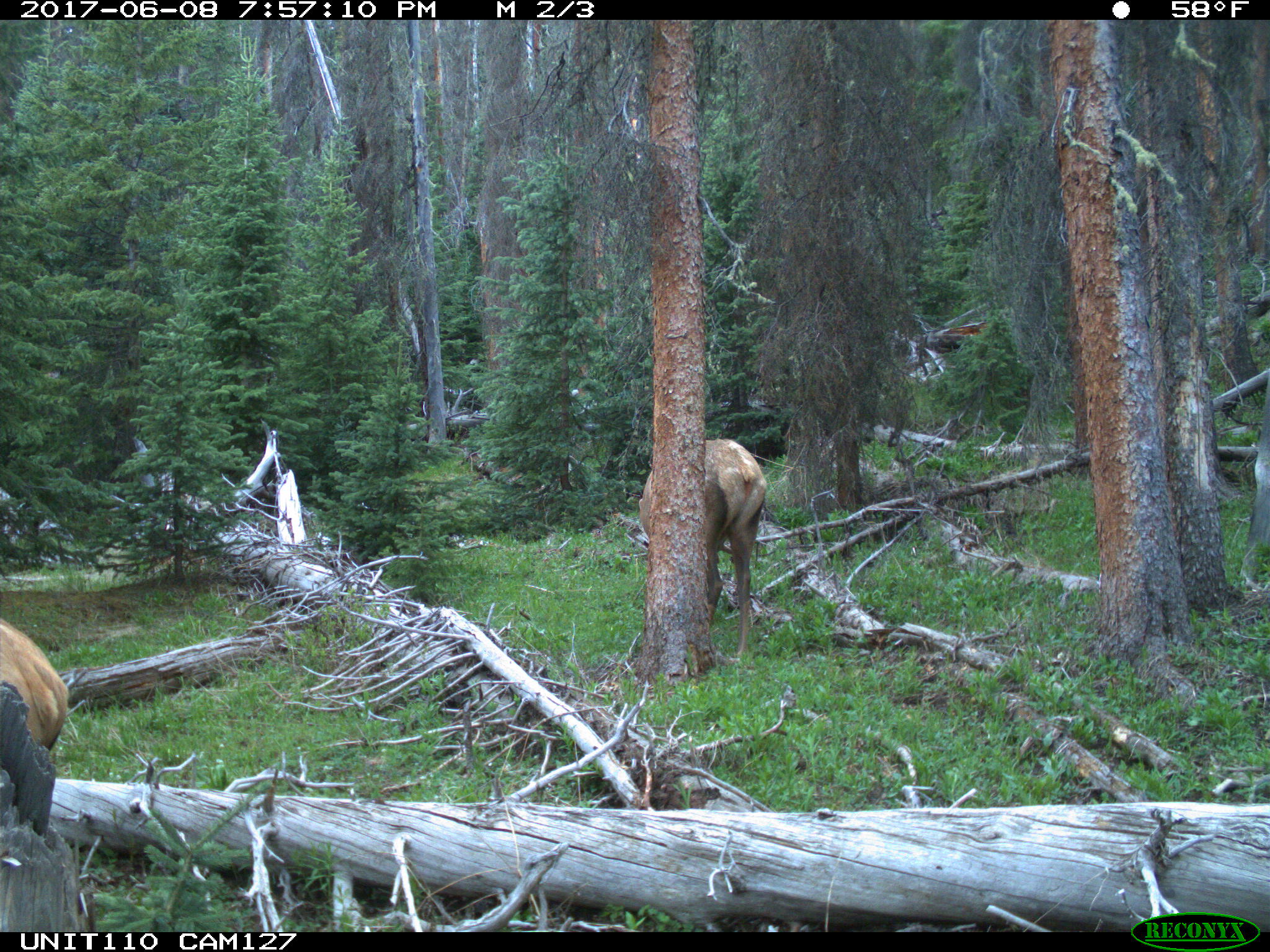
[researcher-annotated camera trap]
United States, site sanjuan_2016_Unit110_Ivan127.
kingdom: Animalia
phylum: Chordata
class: Mammalia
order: Artiodactyla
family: Cervidae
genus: Cervus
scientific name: Cervus elaphus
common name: red deer